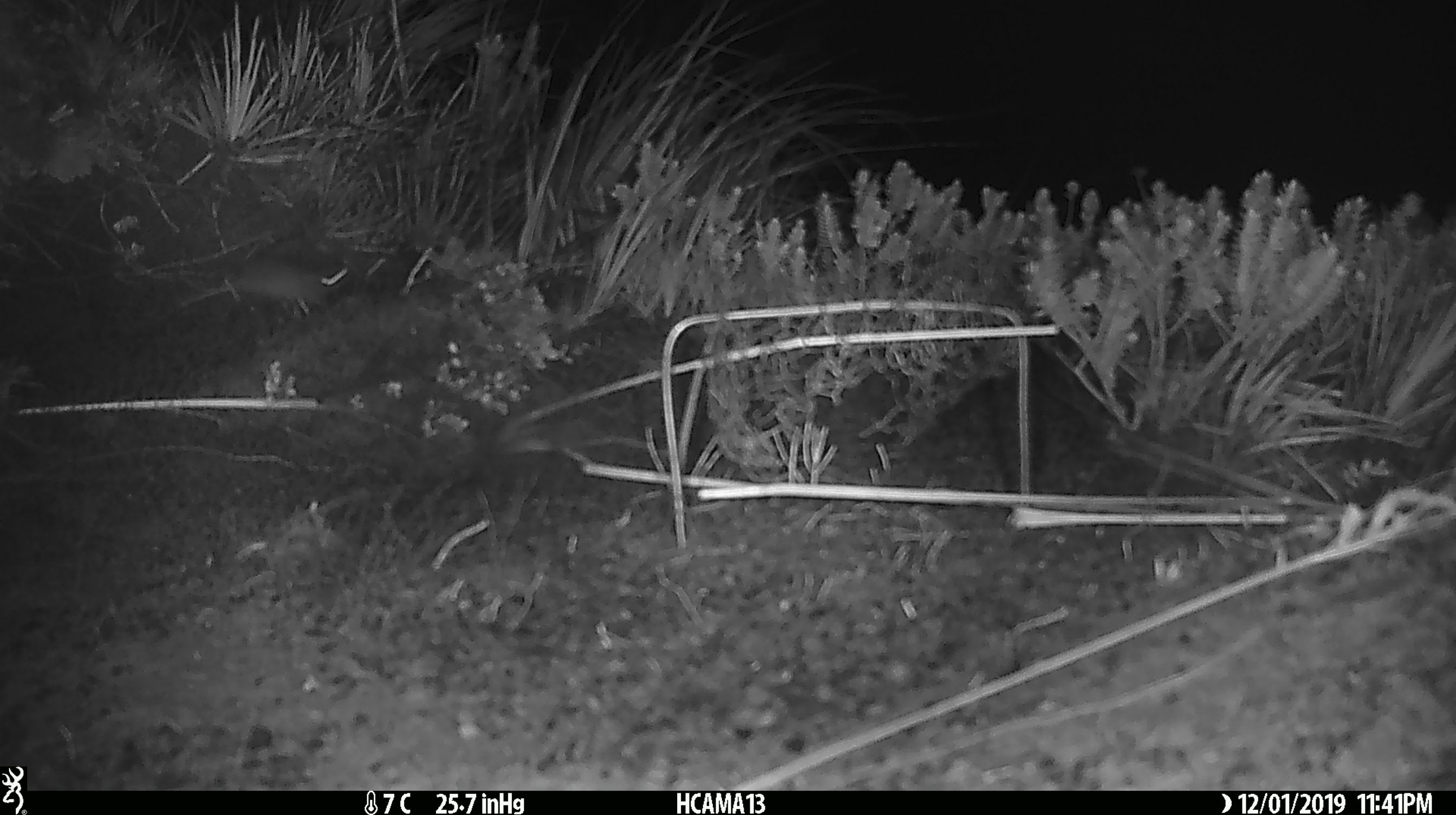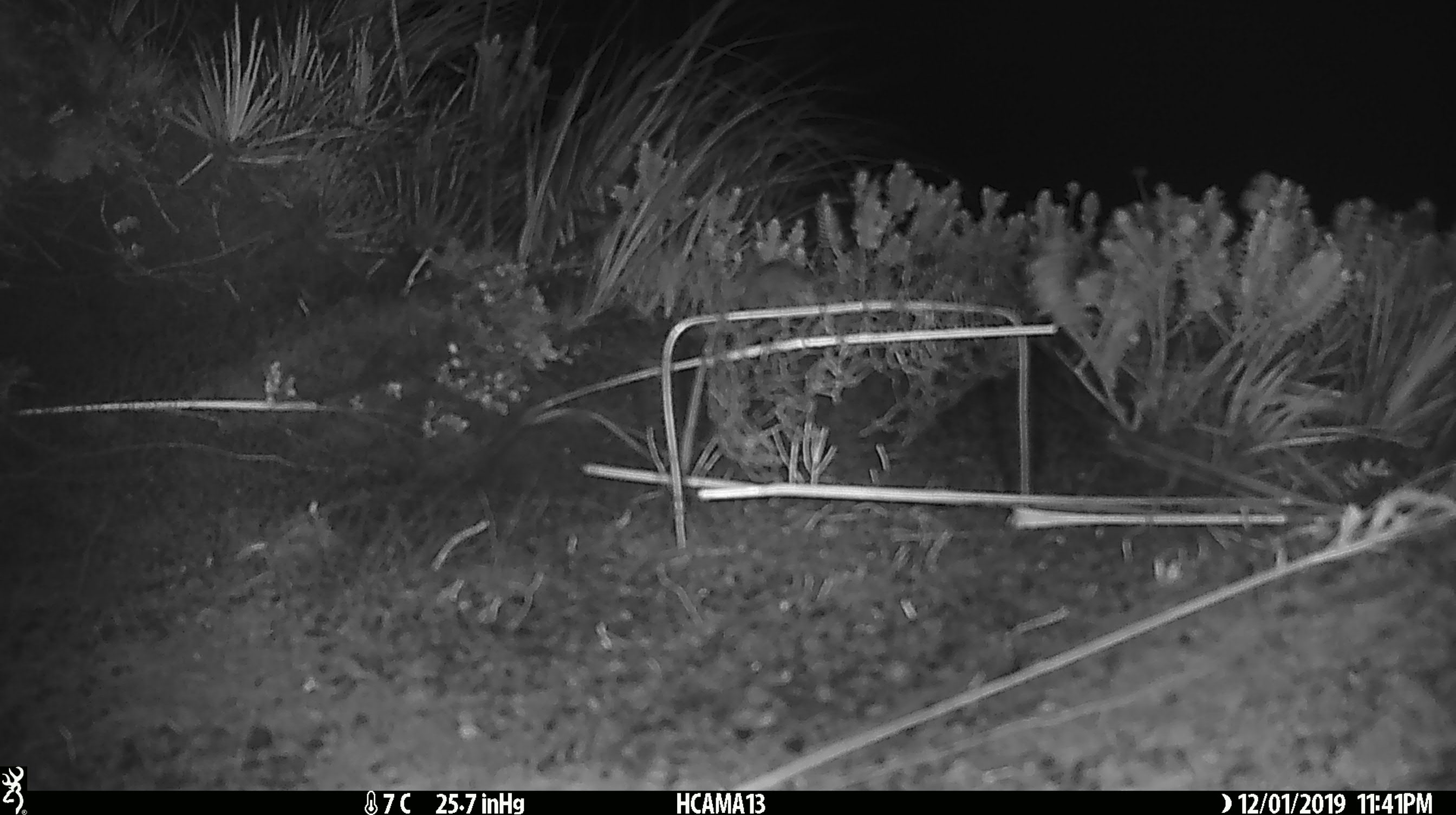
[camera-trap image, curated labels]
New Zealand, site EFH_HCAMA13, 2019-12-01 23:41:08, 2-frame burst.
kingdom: Animalia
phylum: Chordata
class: Mammalia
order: Rodentia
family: Muridae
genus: Mus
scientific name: Mus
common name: mouse